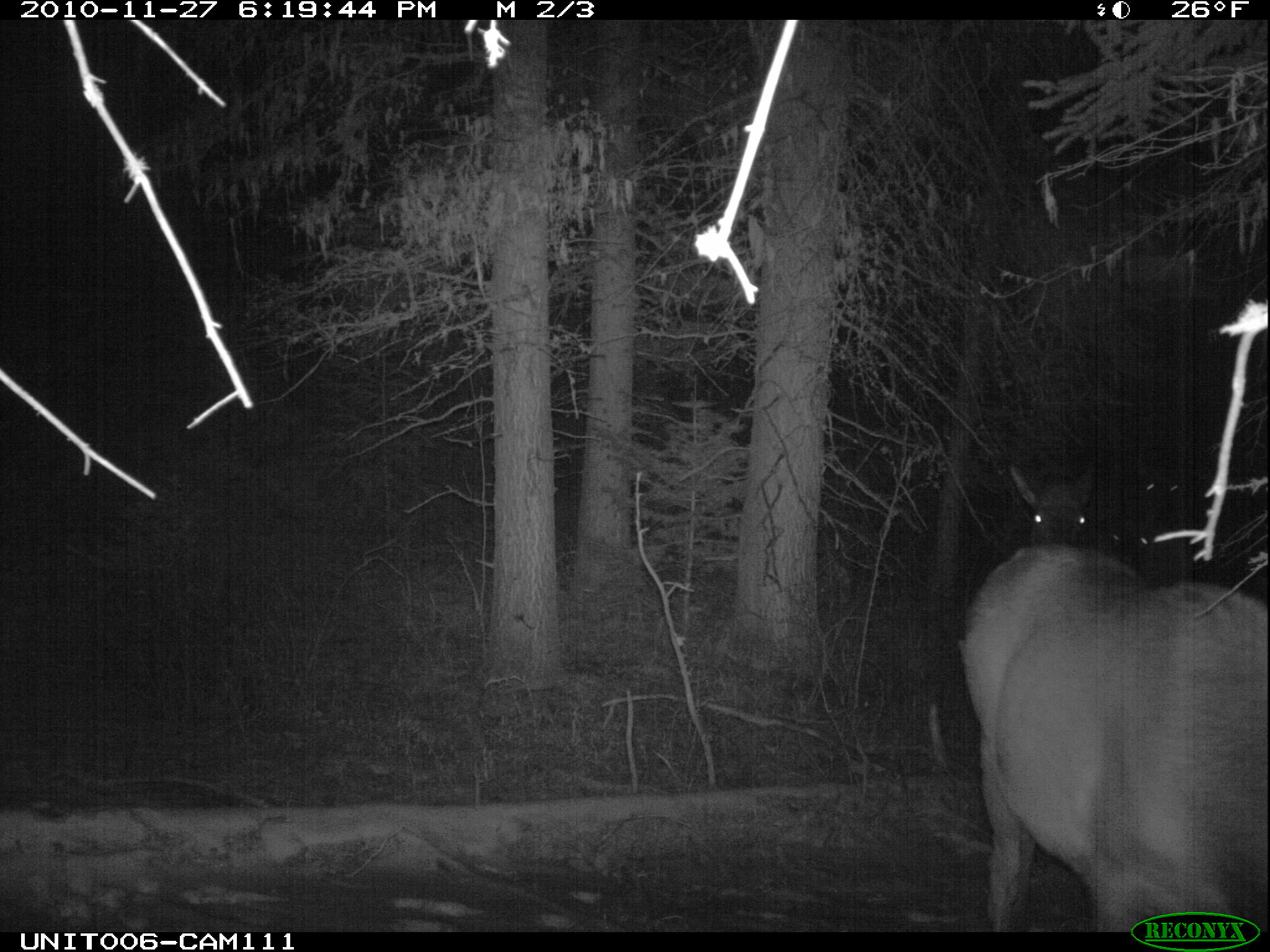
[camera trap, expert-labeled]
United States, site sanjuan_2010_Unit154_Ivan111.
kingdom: Animalia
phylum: Chordata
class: Mammalia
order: Artiodactyla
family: Cervidae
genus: Cervus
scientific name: Cervus elaphus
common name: red deer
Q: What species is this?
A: Cervus elaphus (red deer).